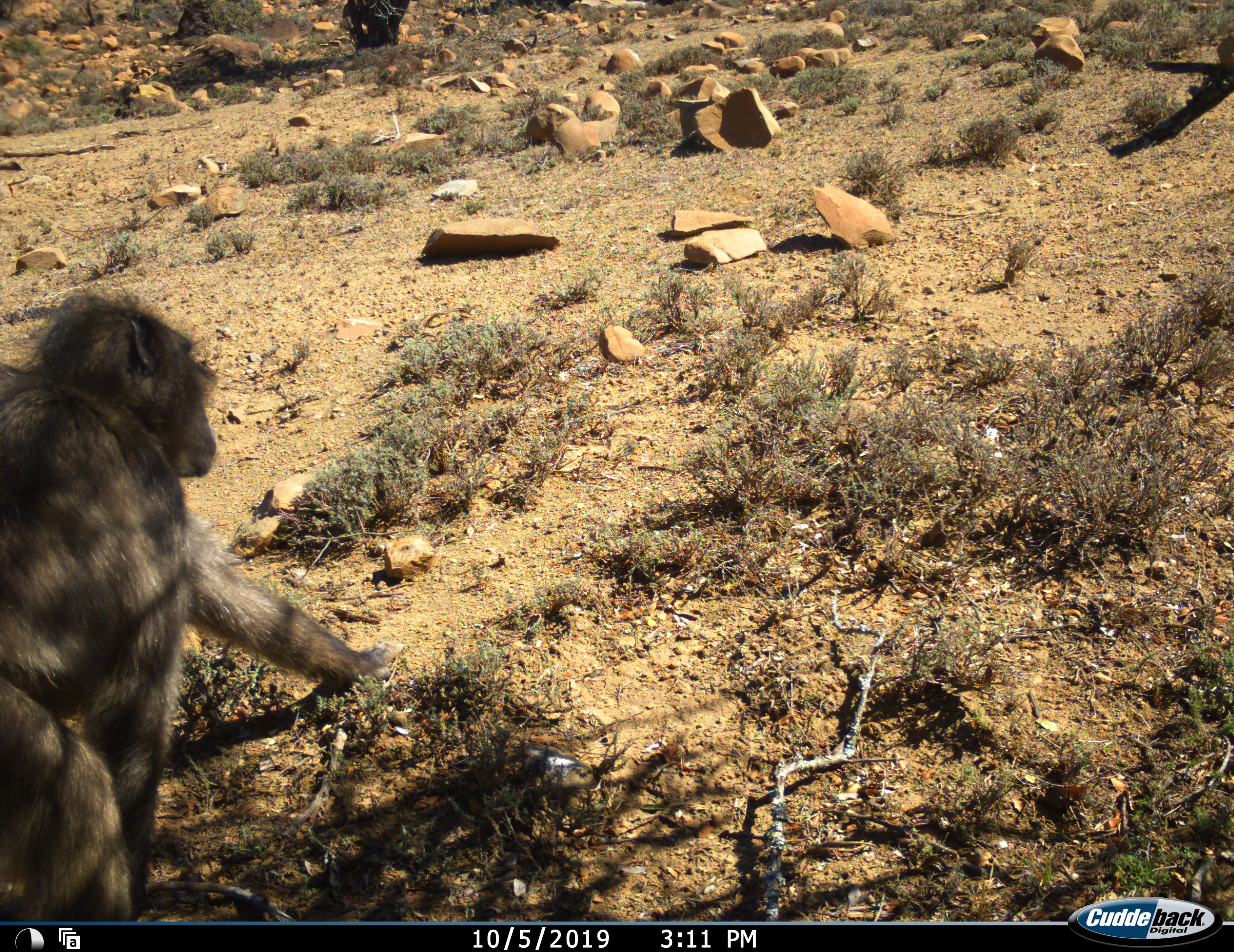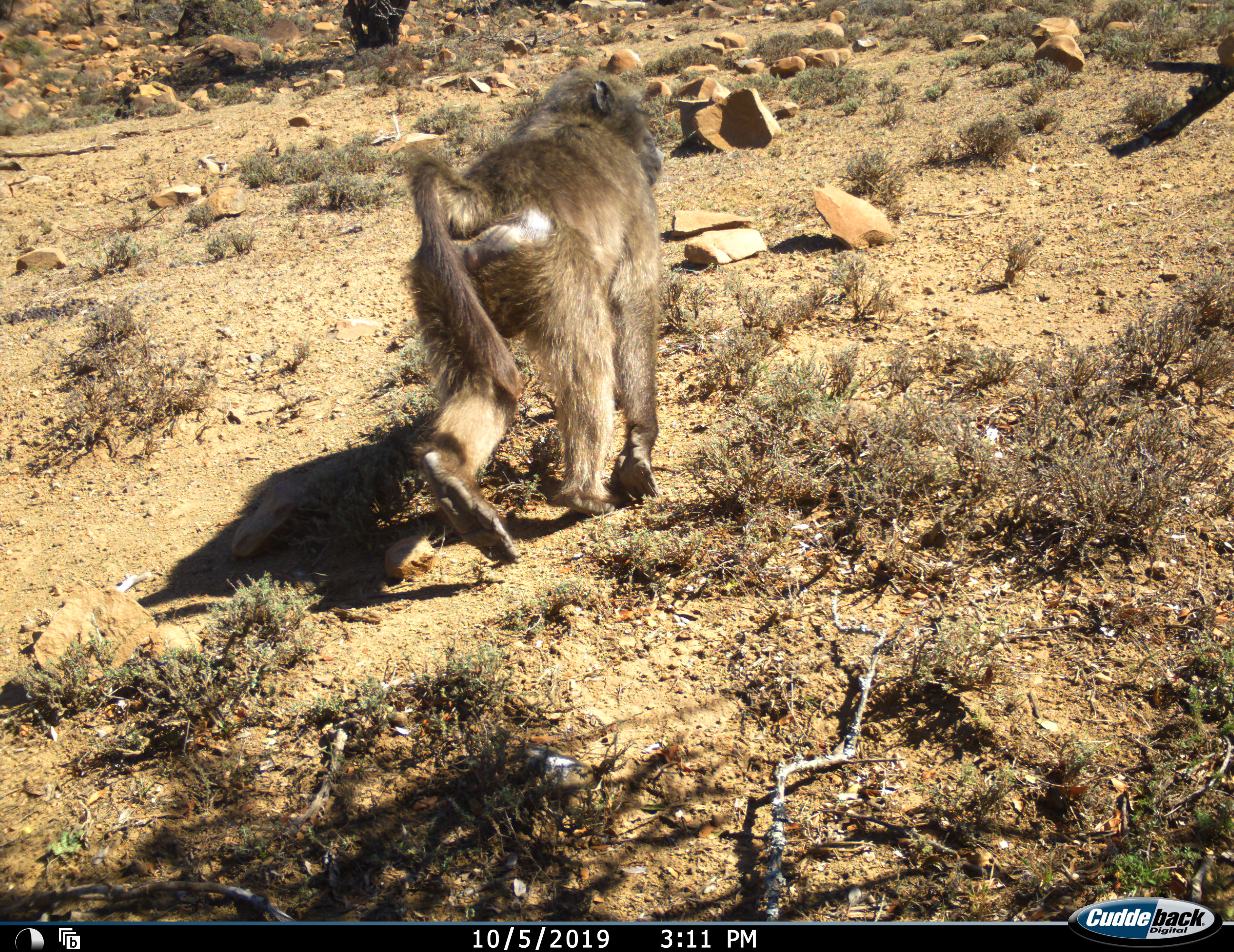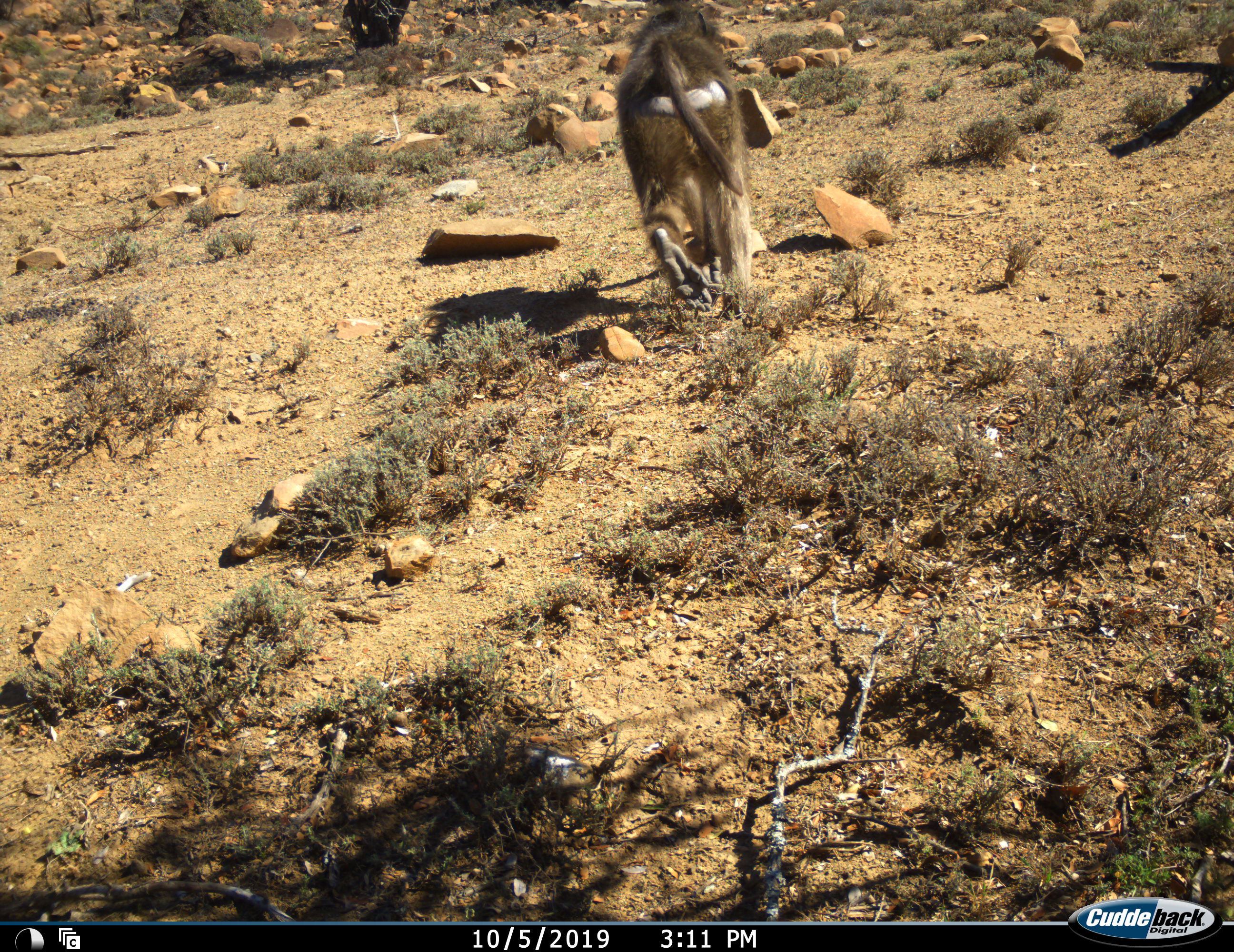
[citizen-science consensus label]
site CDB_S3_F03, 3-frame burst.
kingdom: Animalia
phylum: Chordata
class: Mammalia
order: Primates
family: Cercopithecidae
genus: Papio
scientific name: Papio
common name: baboon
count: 1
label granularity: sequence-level